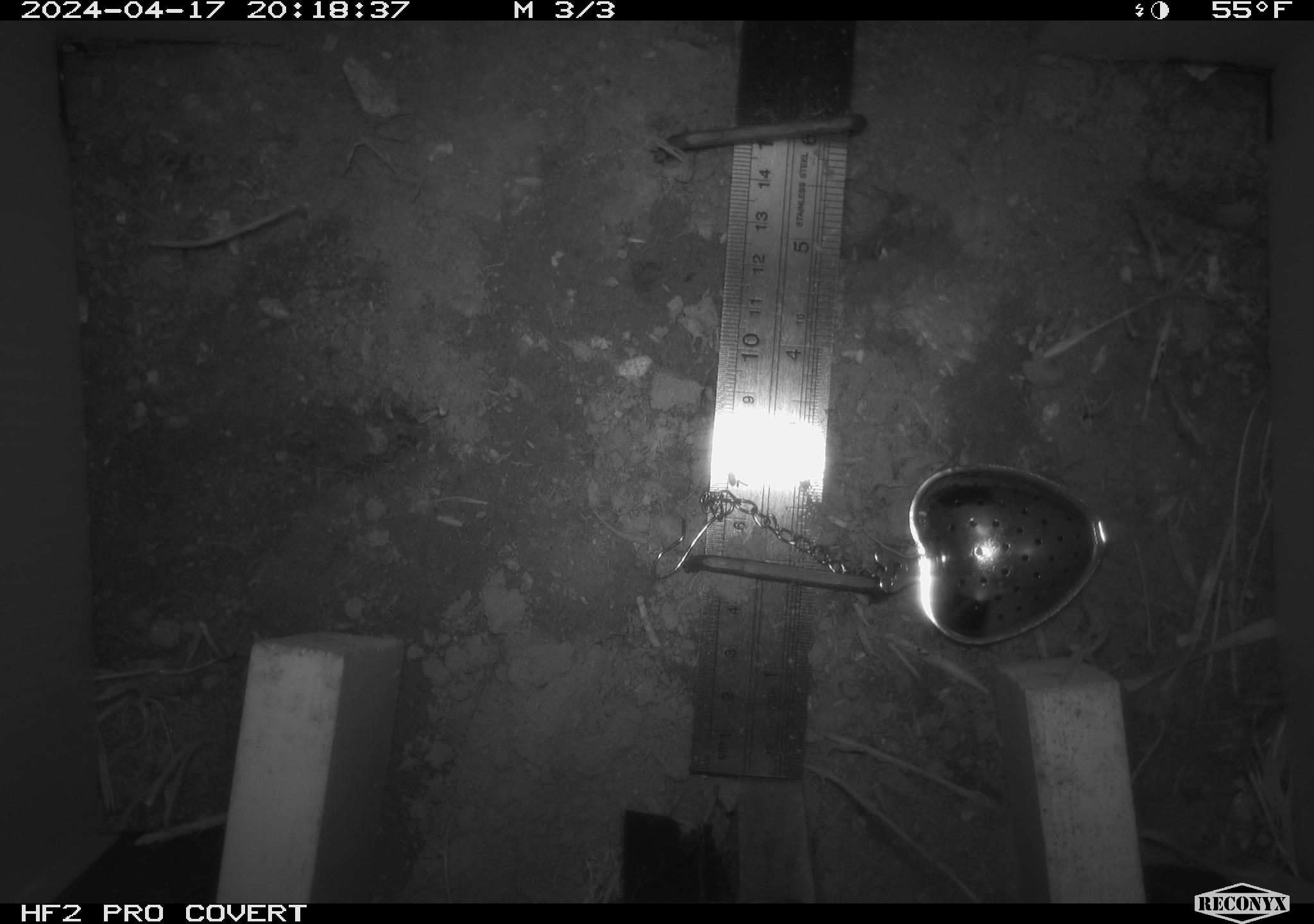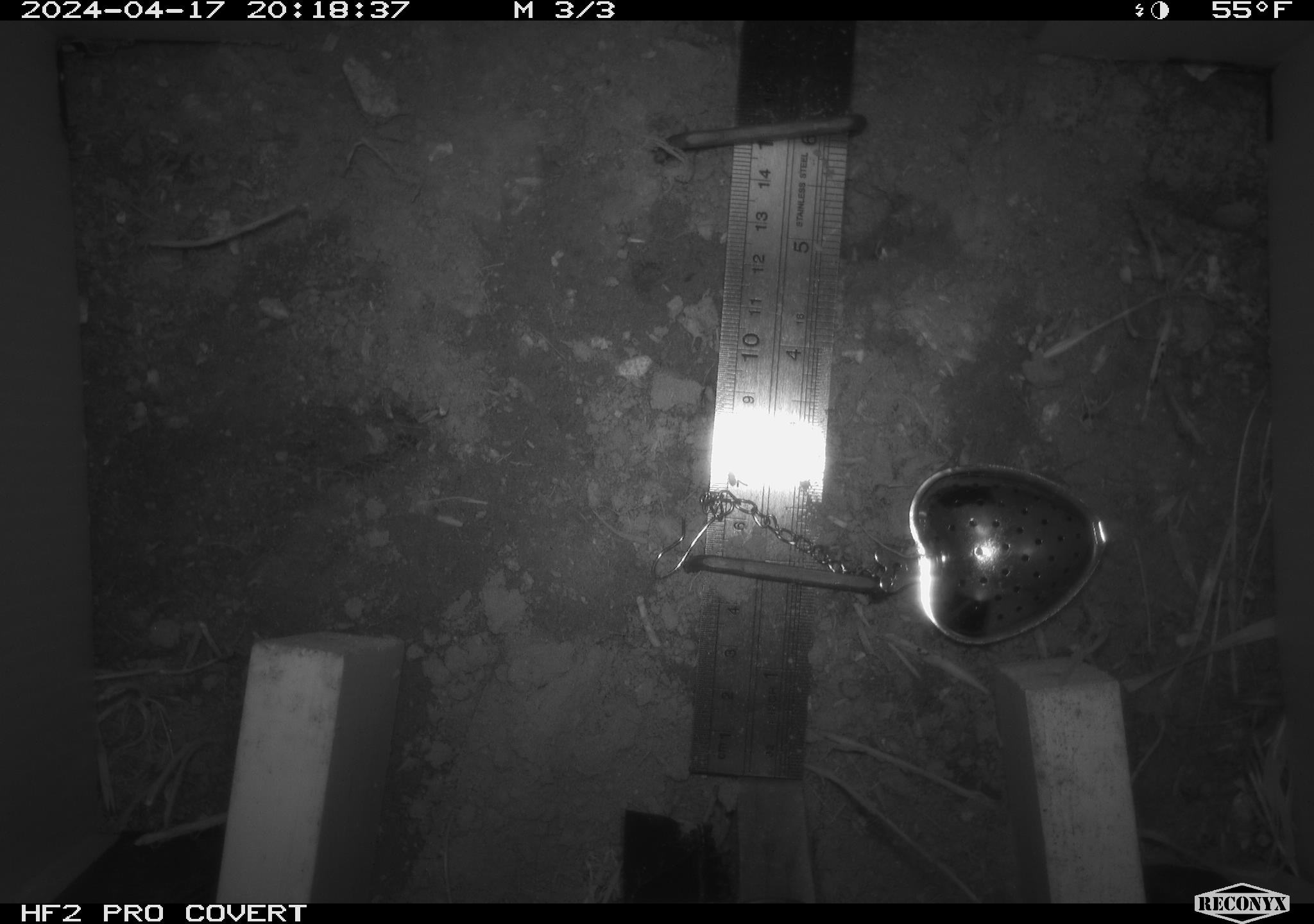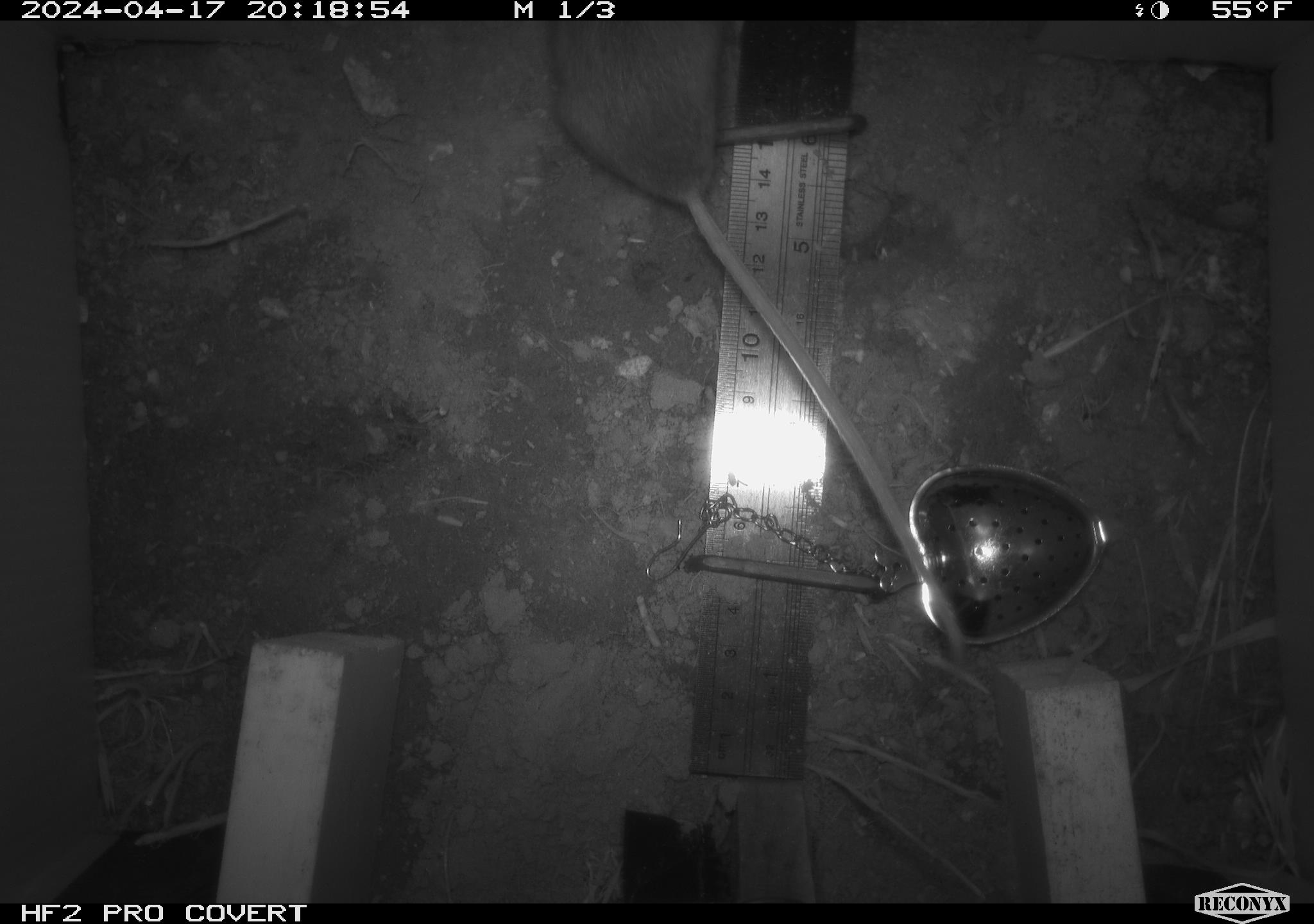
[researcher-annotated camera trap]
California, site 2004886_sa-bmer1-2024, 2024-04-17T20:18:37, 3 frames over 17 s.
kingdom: Animalia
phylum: Chordata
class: Mammalia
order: Rodentia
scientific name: Rodentia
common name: mouse species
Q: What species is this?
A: Mouse species (Rodentia).